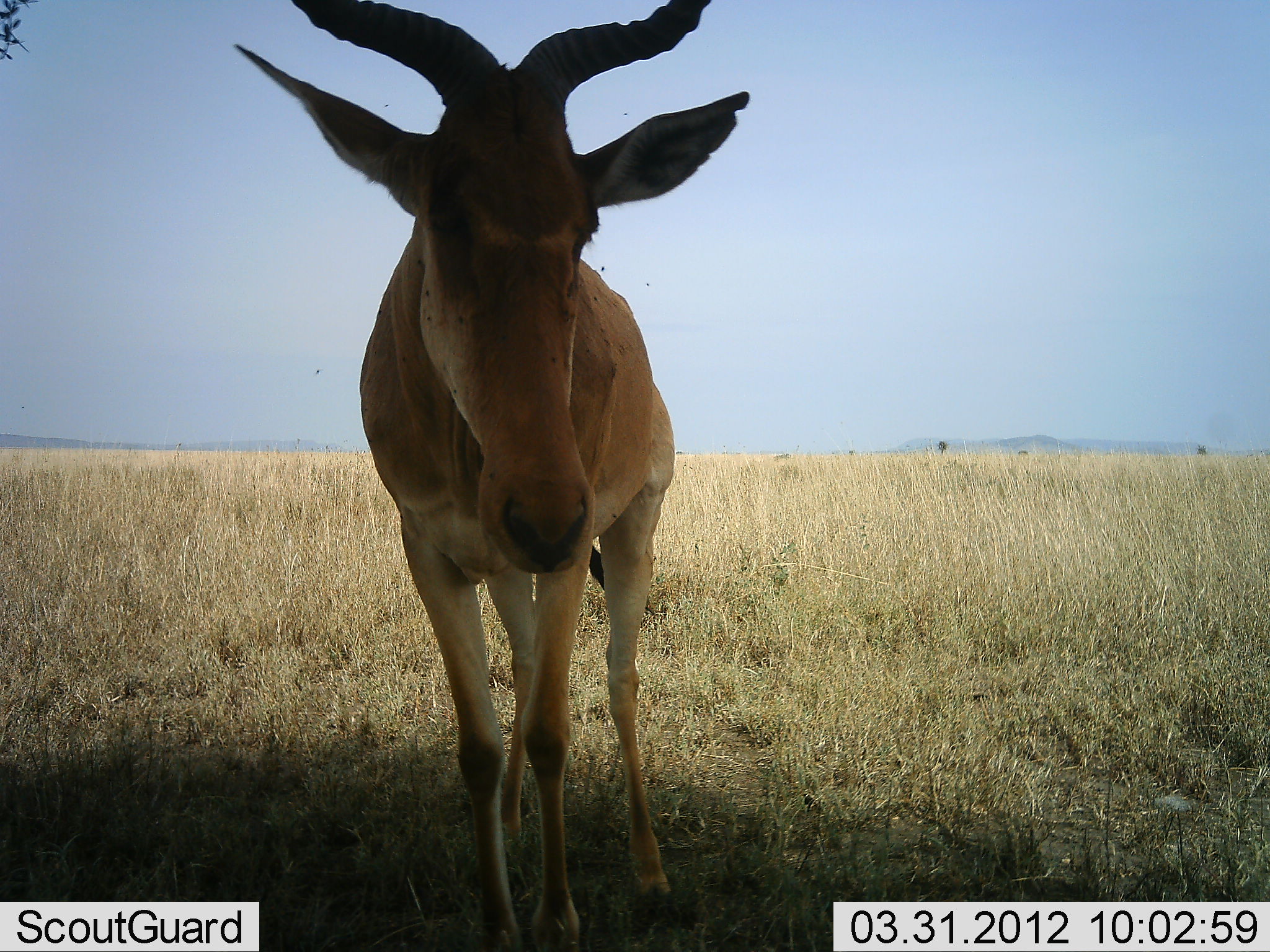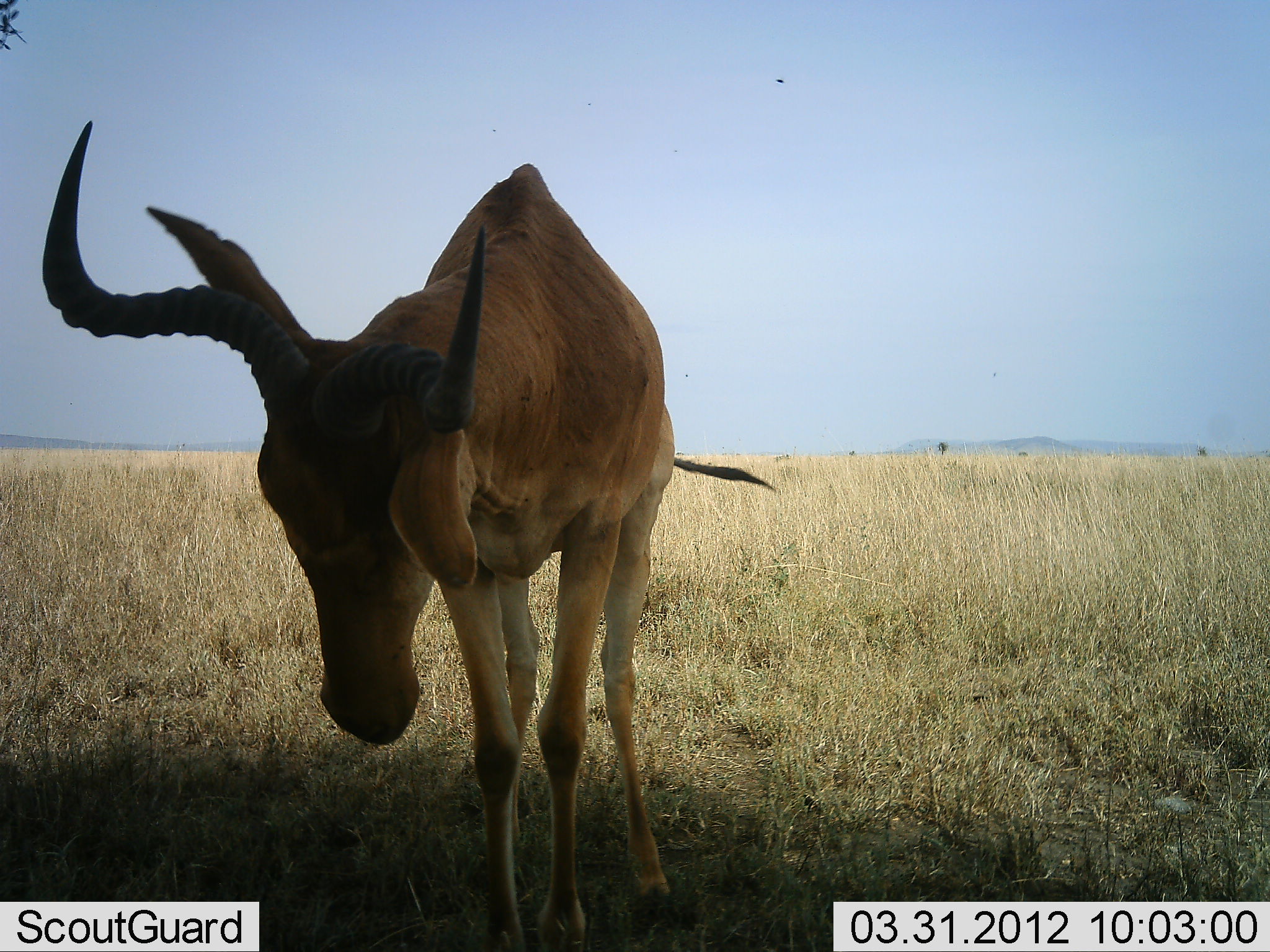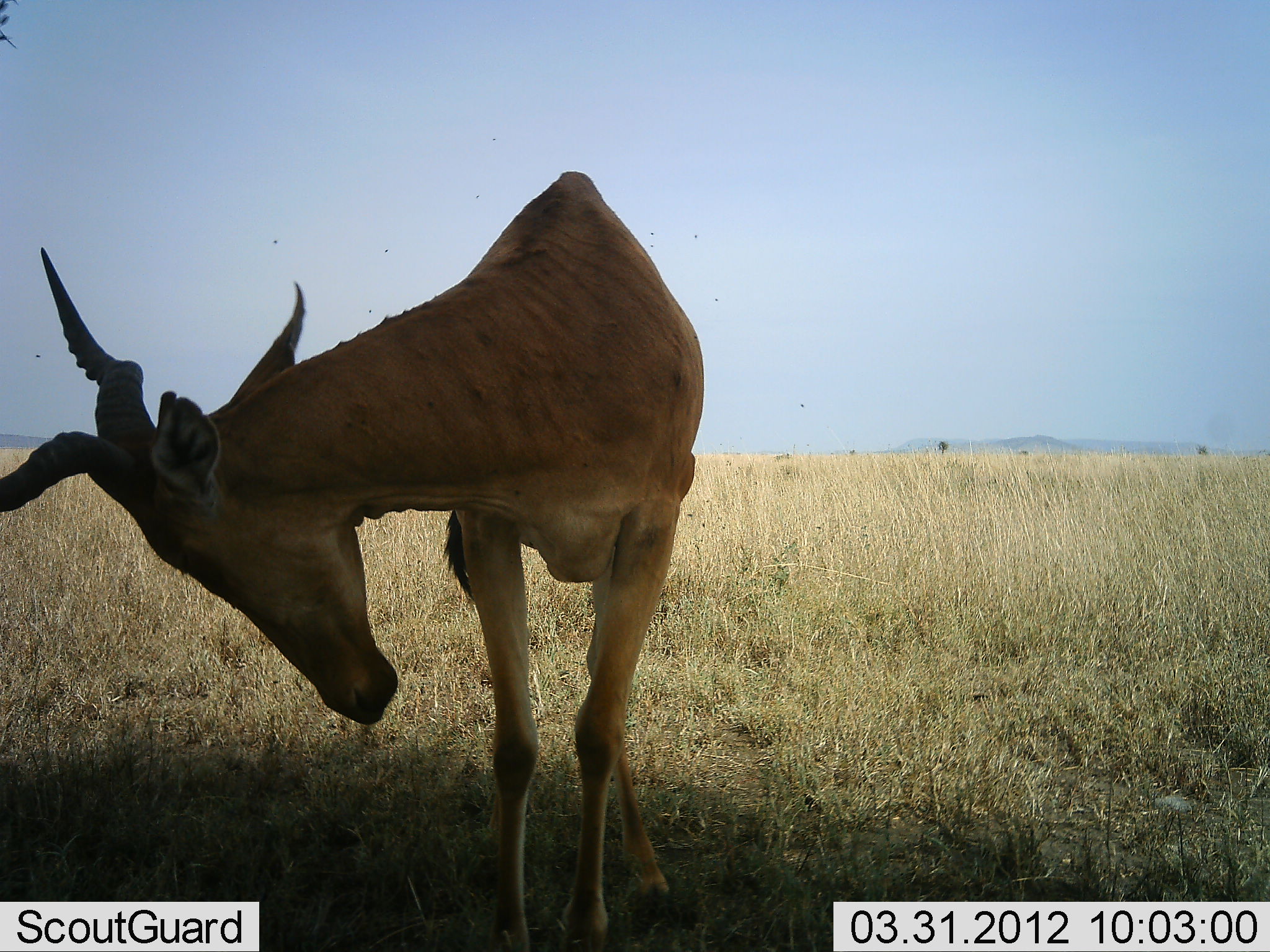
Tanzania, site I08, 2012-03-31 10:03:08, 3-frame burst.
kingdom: Animalia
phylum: Chordata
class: Mammalia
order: Artiodactyla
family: Bovidae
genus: Alcelaphus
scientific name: Alcelaphus buselaphus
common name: hartebeest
Hartebeest (Alcelaphus buselaphus), count 1. Behavior (volunteer vote fractions): standing 81%, resting 6%, moving 6%, interacting 0%. Young present (vote fraction): 0%. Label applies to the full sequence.